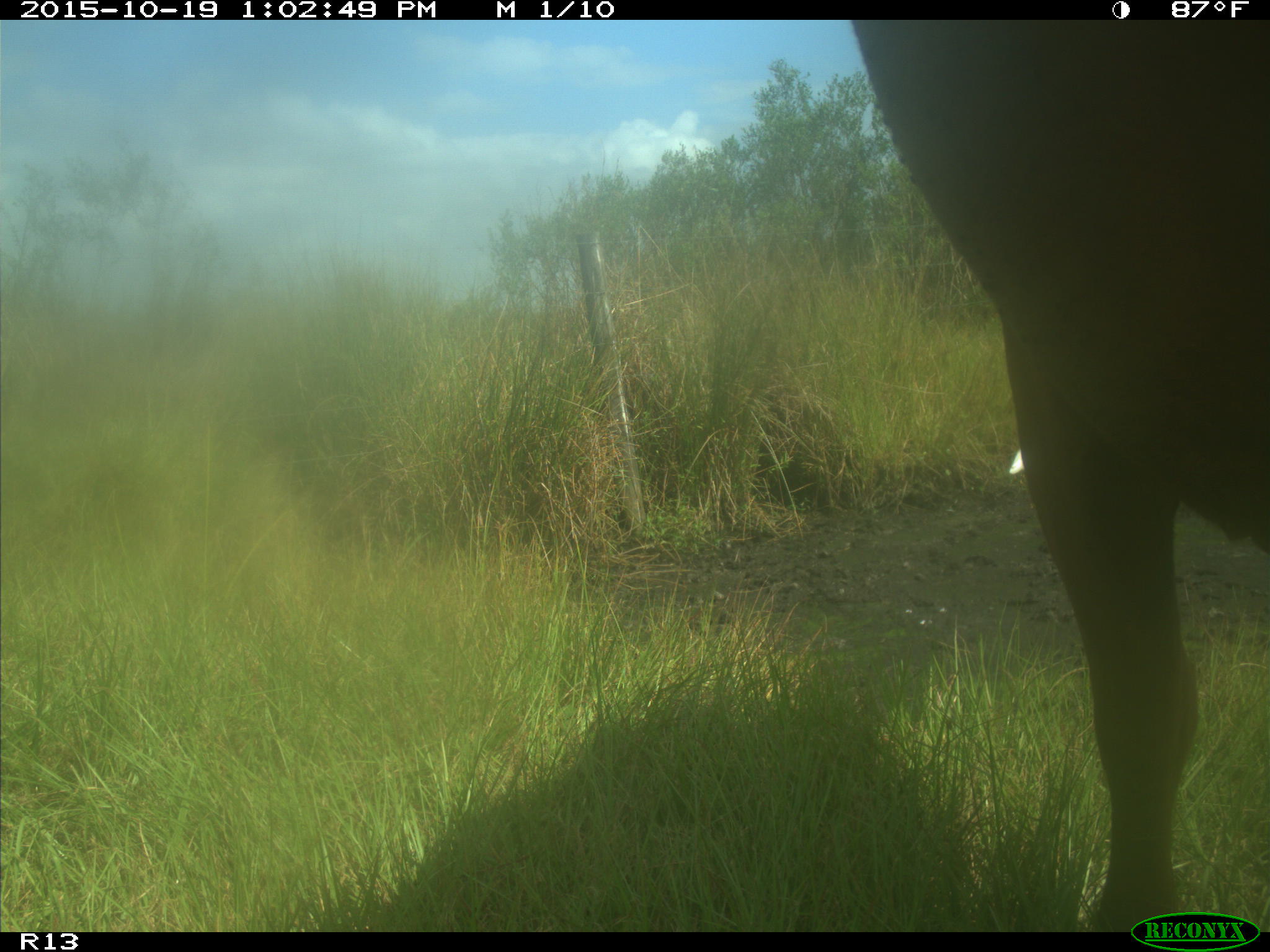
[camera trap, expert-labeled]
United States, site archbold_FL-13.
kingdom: Animalia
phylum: Chordata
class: Mammalia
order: Artiodactyla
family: Bovidae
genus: Bos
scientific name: Bos taurus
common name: domestic cow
Bos taurus (domestic cow).